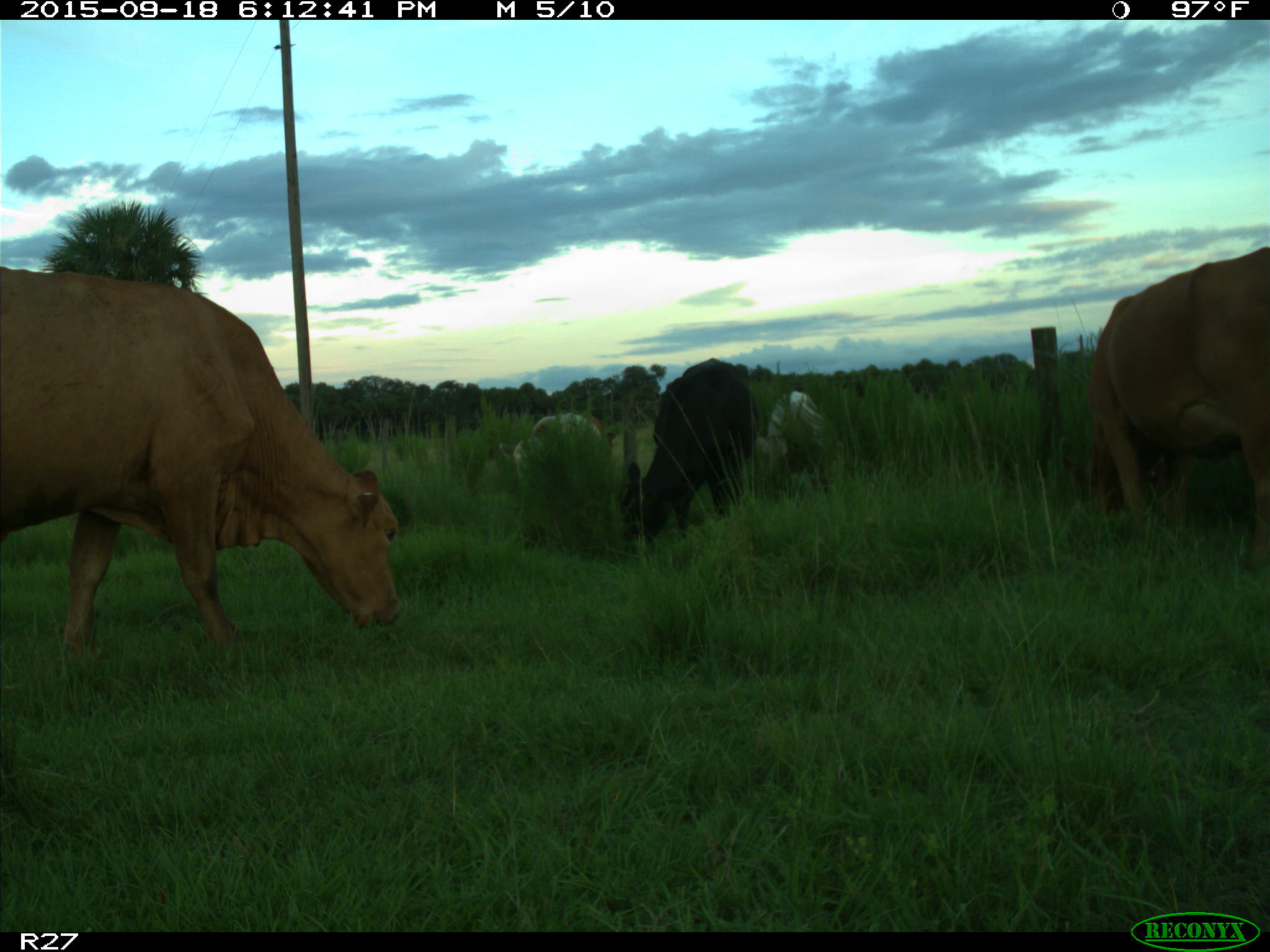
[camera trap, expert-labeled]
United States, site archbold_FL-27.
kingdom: Animalia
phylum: Chordata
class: Mammalia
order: Artiodactyla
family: Bovidae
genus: Bos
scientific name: Bos taurus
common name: domestic cow